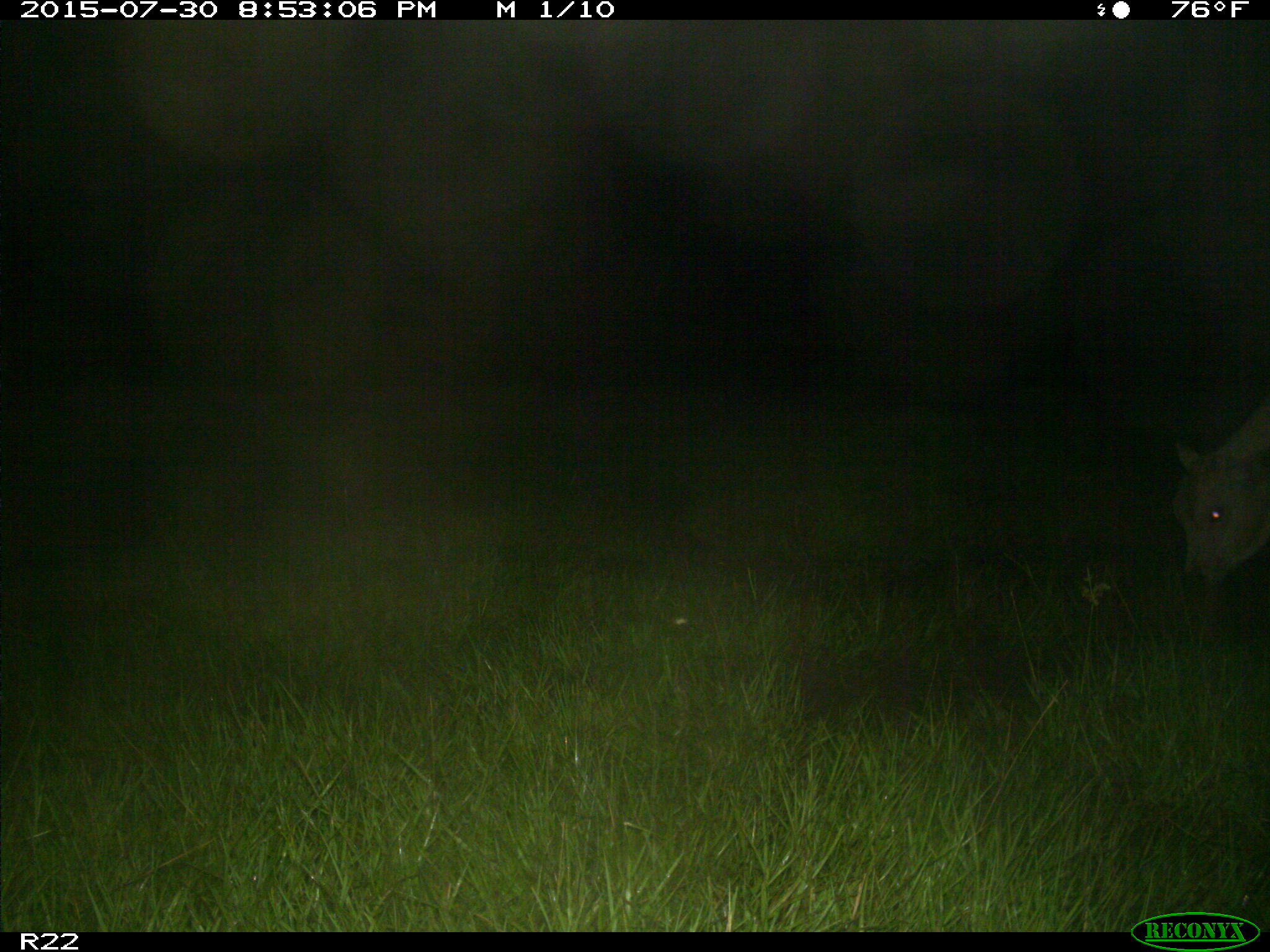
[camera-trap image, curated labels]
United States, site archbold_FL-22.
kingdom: Animalia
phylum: Chordata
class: Mammalia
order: Artiodactyla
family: Bovidae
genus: Bos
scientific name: Bos taurus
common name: domestic cow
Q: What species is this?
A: Bos taurus (domestic cow).